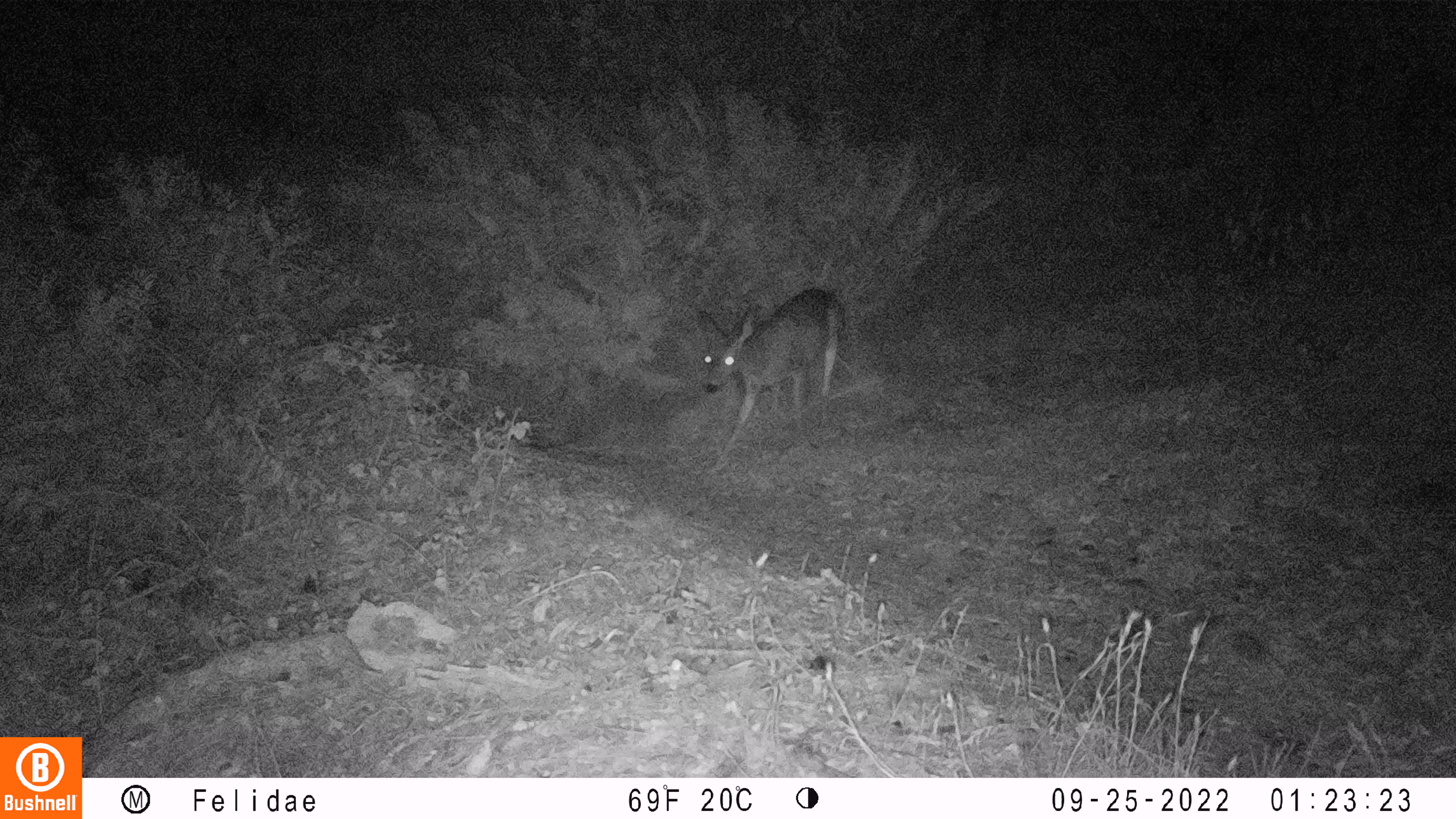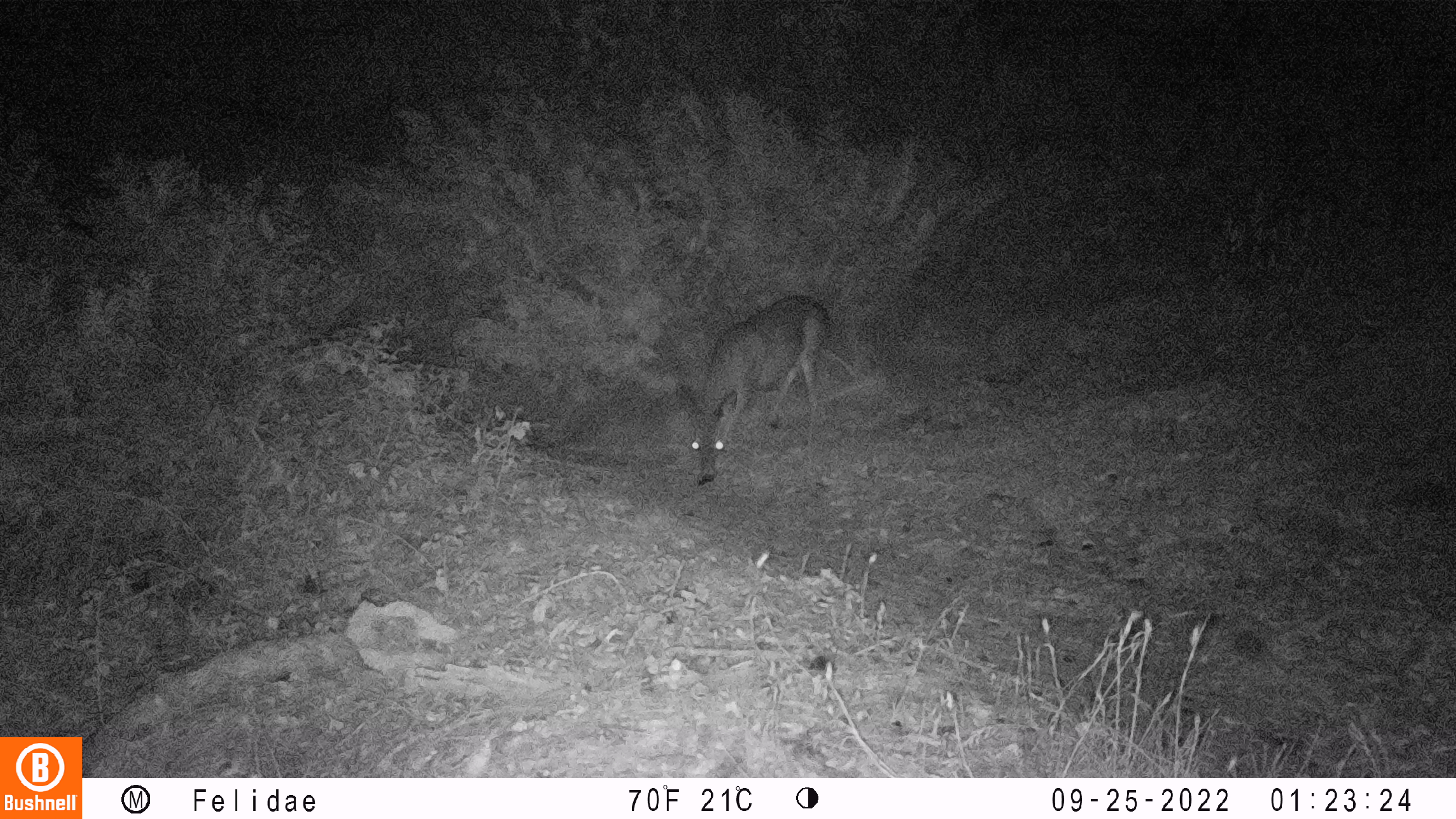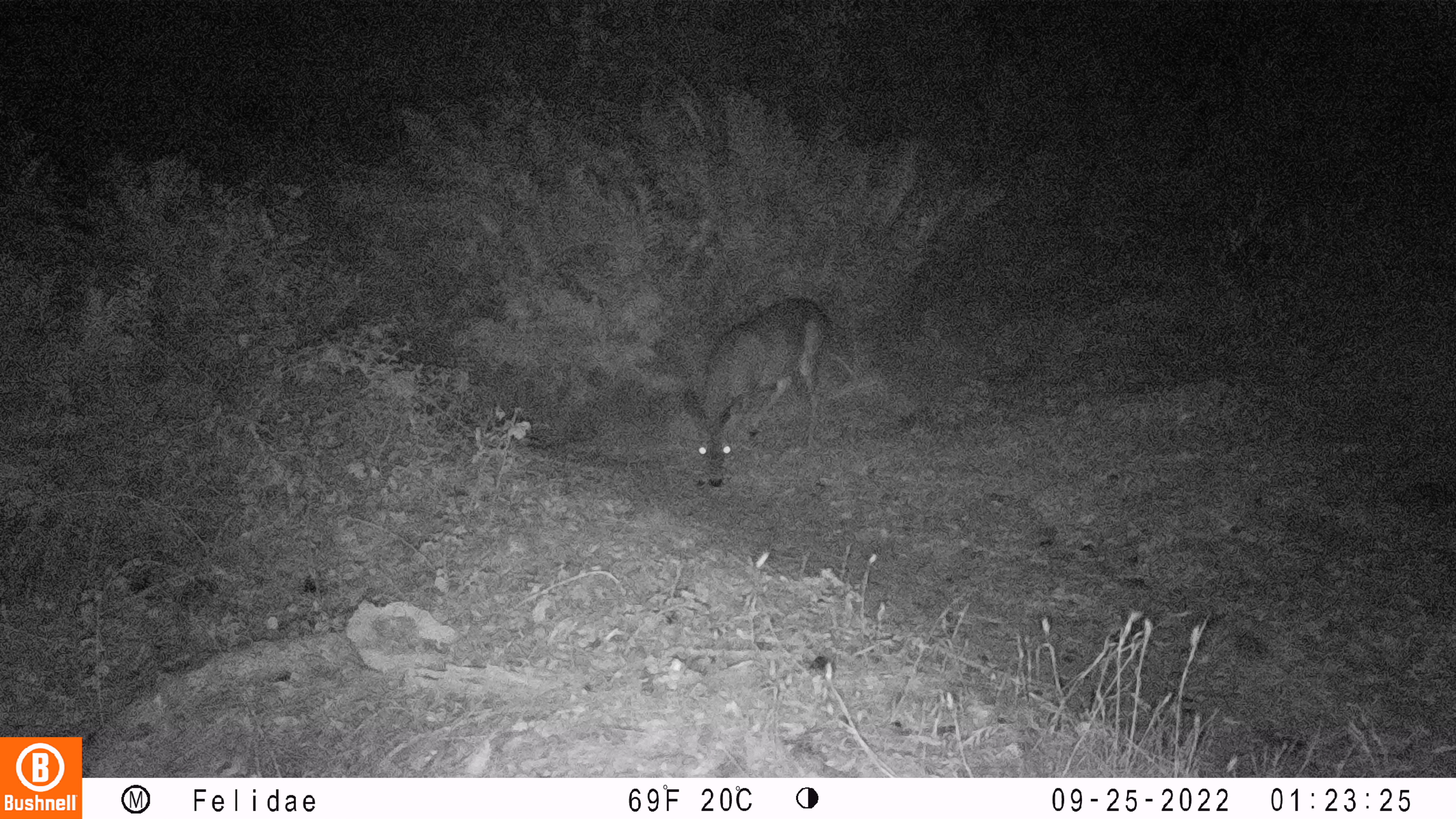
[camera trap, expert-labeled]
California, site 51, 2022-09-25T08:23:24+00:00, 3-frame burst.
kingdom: Animalia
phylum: Chordata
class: Mammalia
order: Artiodactyla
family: Cervidae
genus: Odocoileus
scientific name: Odocoileus hemionus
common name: mule deer